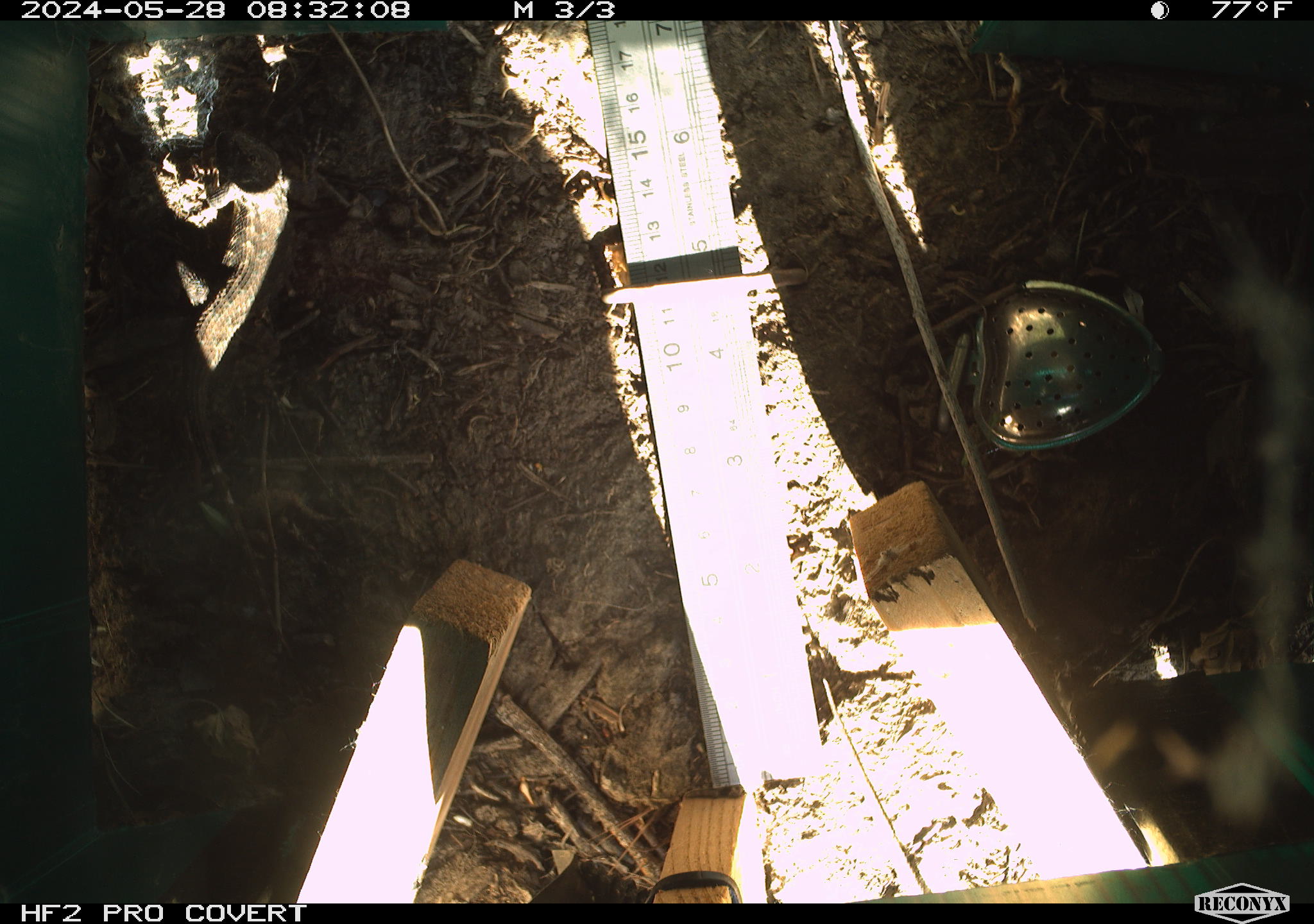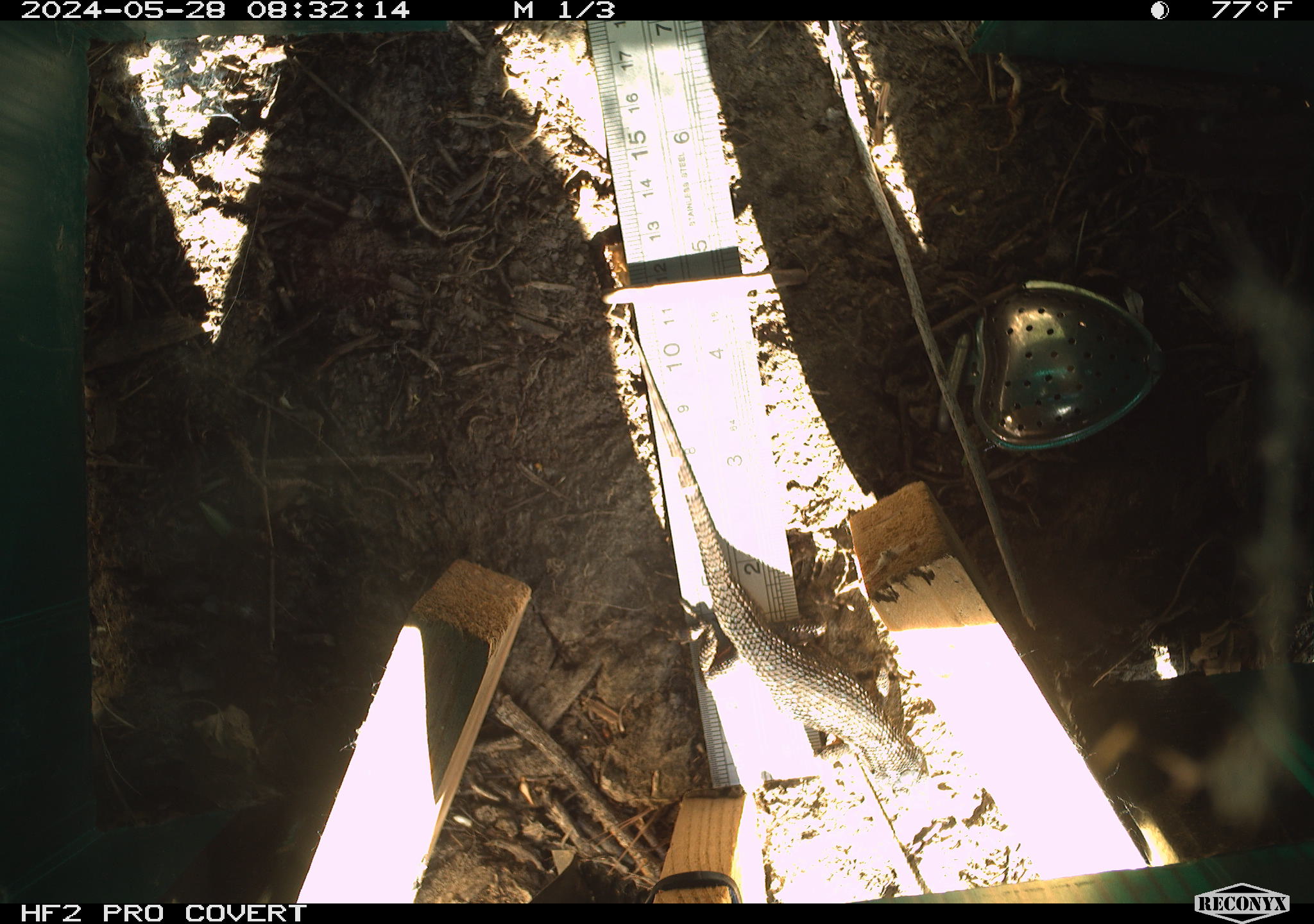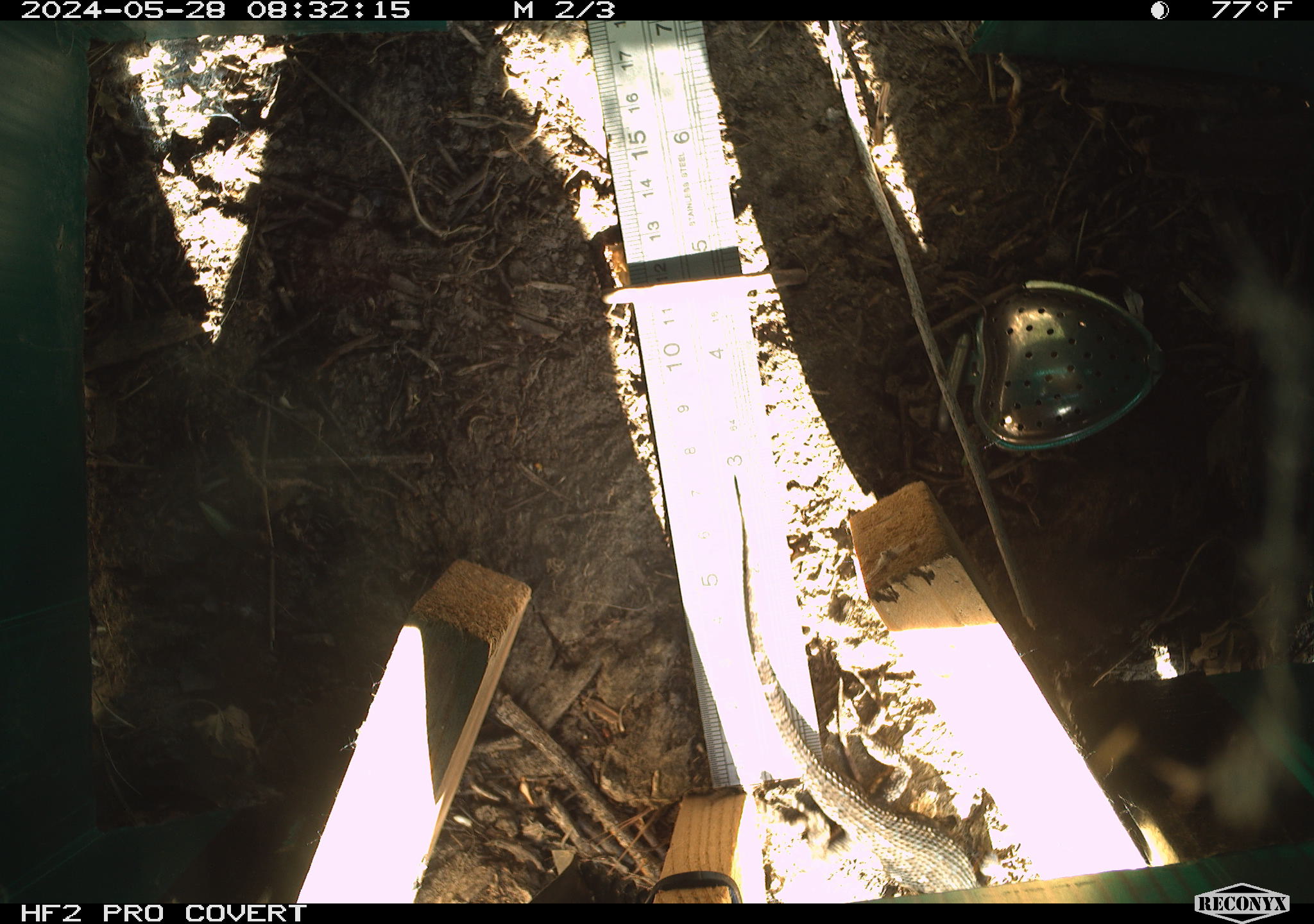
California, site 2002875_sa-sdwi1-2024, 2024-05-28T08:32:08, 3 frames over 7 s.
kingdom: Animalia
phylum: Chordata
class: Reptilia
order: Squamata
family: Phrynosomatidae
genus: Sceloporus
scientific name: Sceloporus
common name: spiny lizards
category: sceloporus species